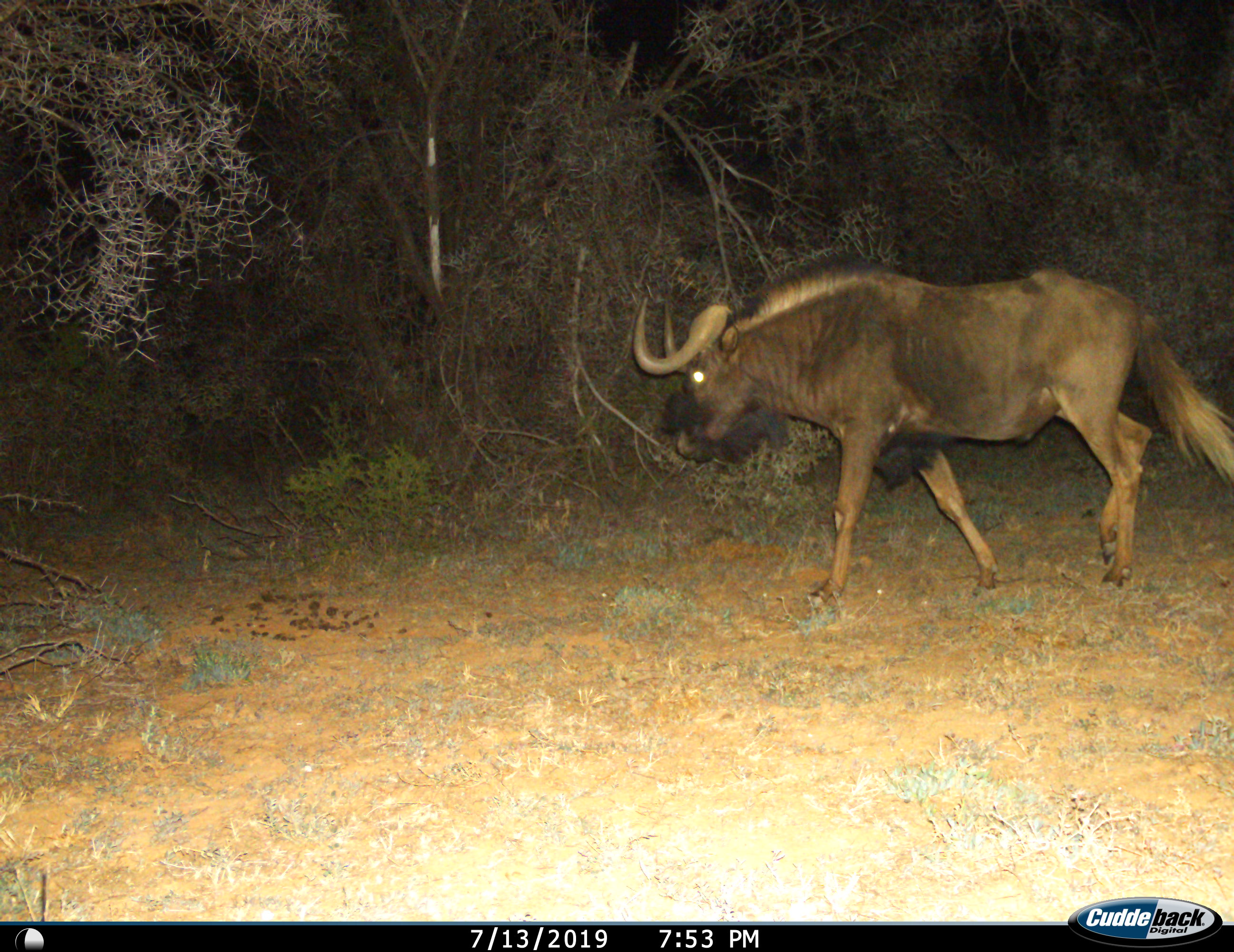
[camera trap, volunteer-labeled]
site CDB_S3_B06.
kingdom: Animalia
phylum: Chordata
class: Mammalia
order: Artiodactyla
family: Bovidae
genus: Connochaetes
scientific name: Connochaetes gnou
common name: black wildebeest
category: wildebeestblack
Wildebeestblack (black wildebeest) (Connochaetes gnou), count 1. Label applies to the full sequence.